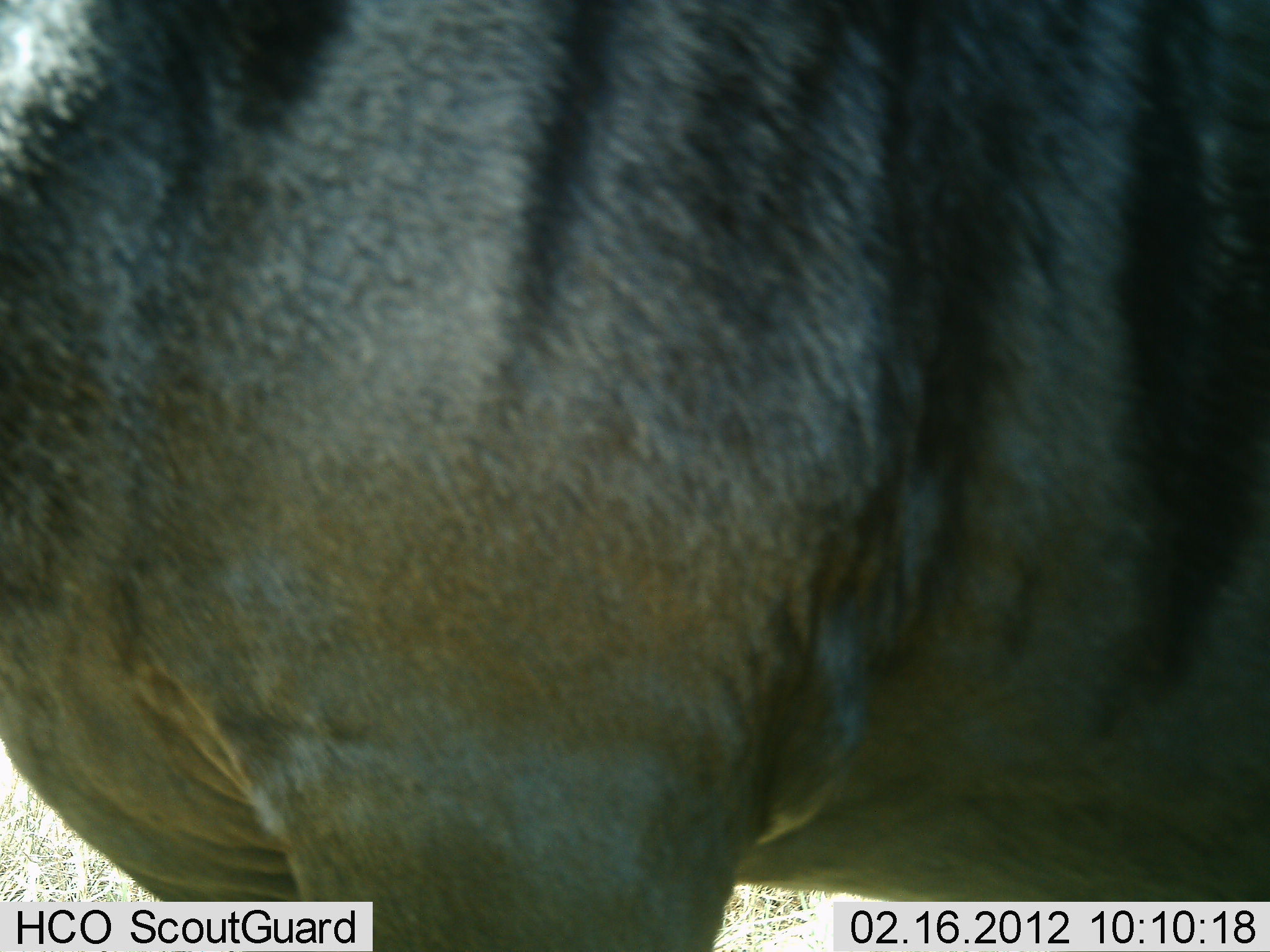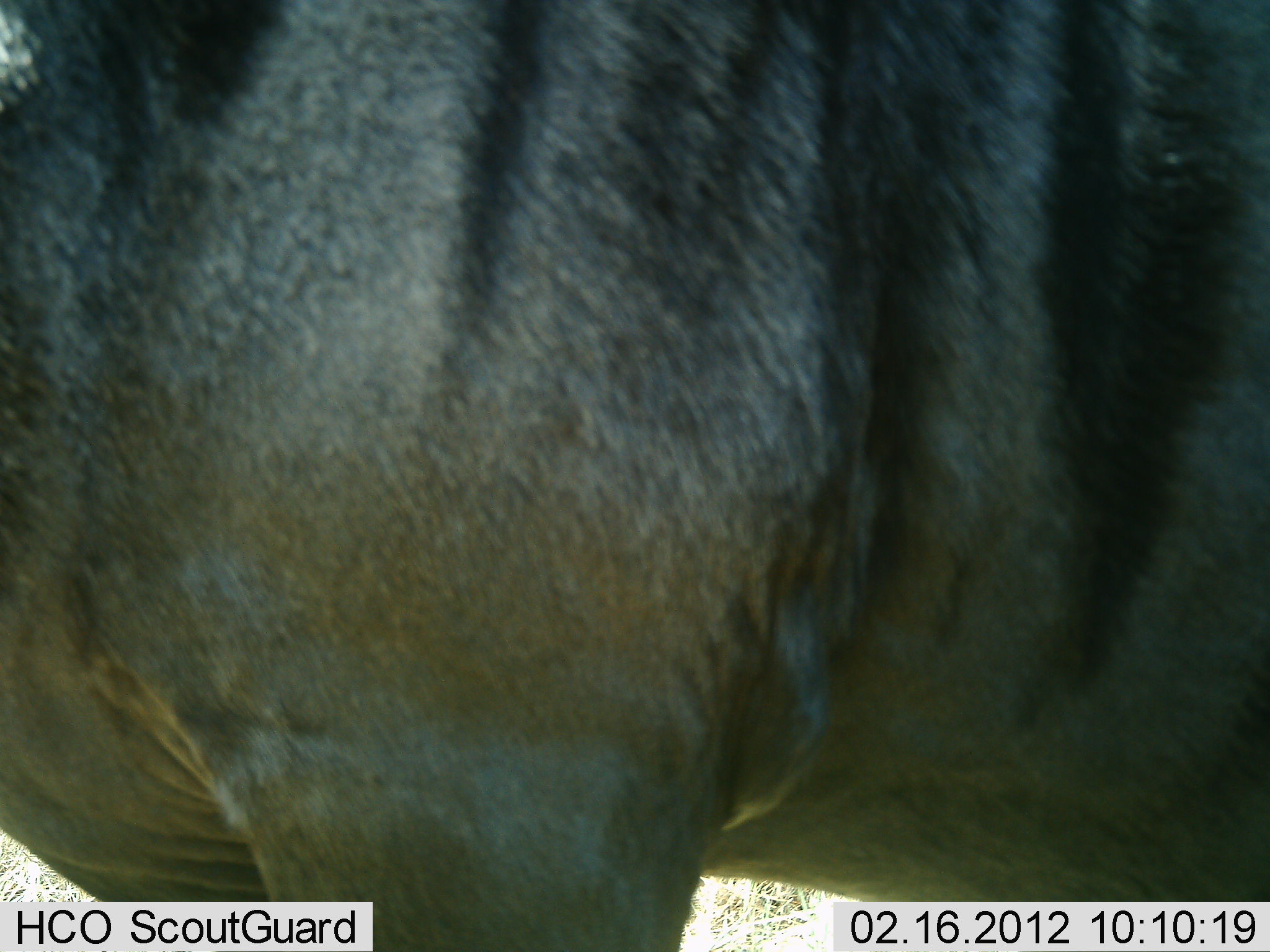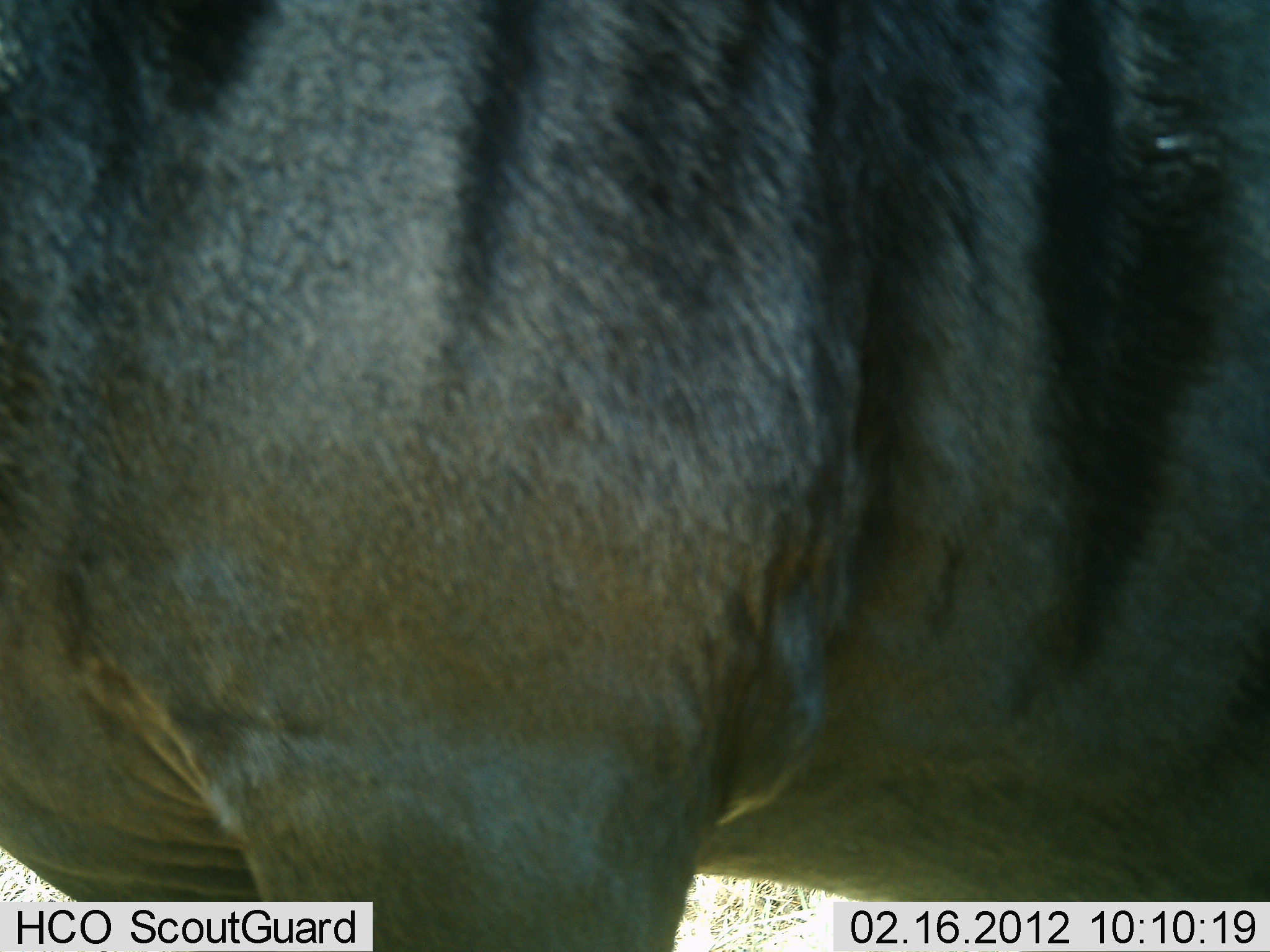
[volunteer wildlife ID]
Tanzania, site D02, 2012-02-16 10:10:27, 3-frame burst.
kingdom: Animalia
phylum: Chordata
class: Mammalia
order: Artiodactyla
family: Bovidae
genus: Connochaetes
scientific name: Connochaetes taurinus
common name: blue wildebeest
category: wildebeest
Wildebeest (blue wildebeest) (Connochaetes taurinus), count 1. Behavior (volunteer vote fractions): standing 89%, resting 5%, moving 5%, interacting 0%. Young present (vote fraction): 0%. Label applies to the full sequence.